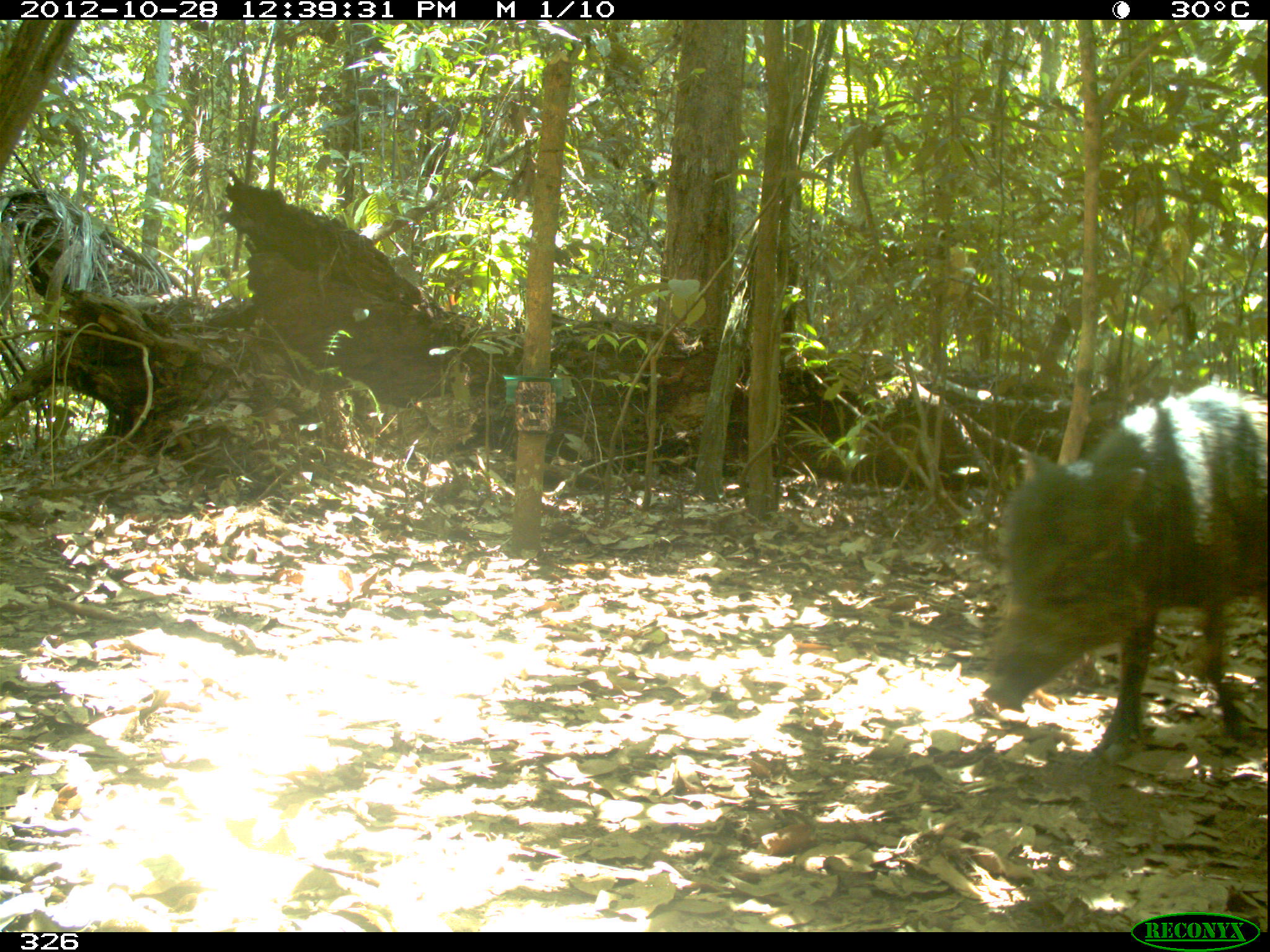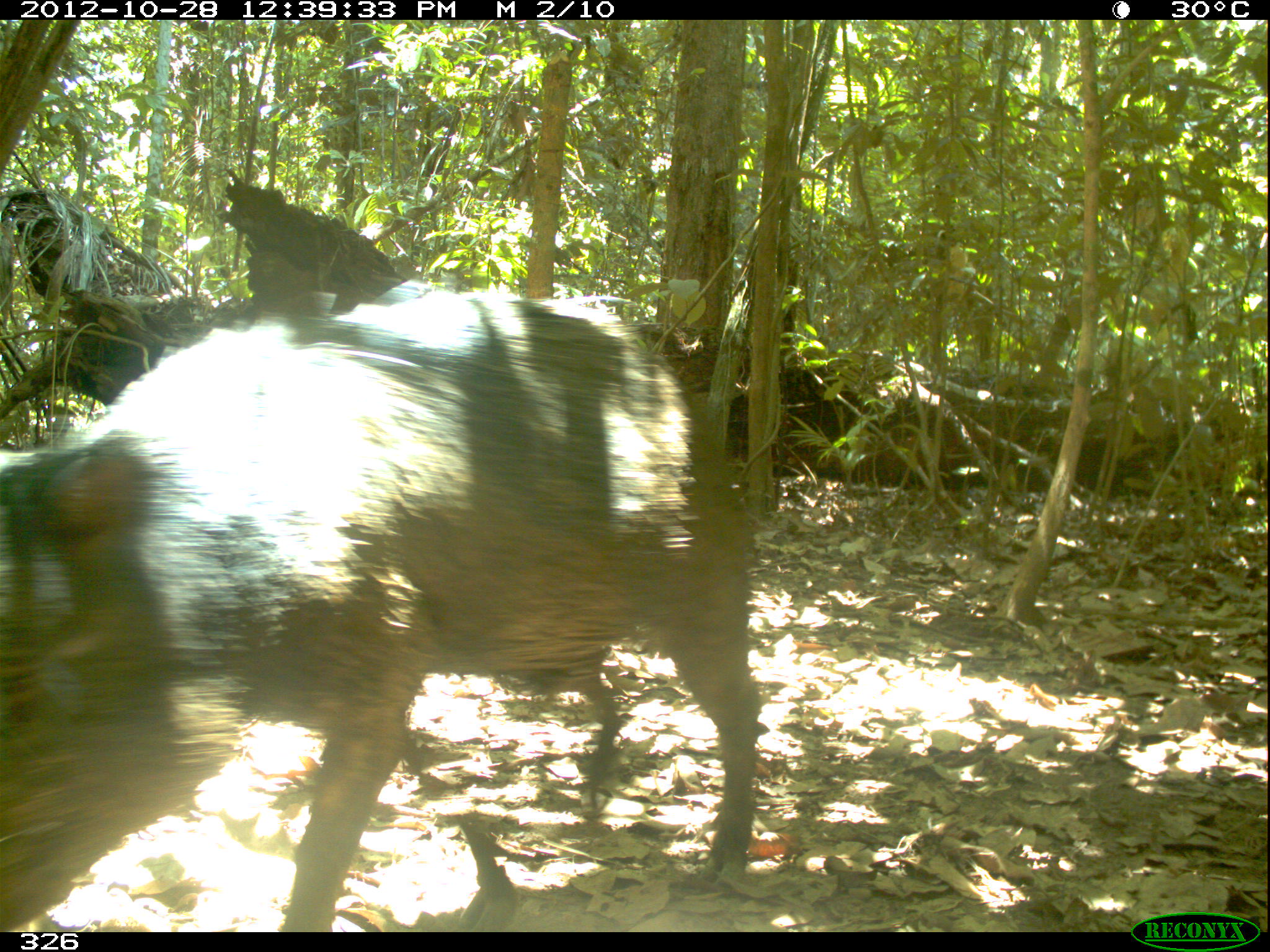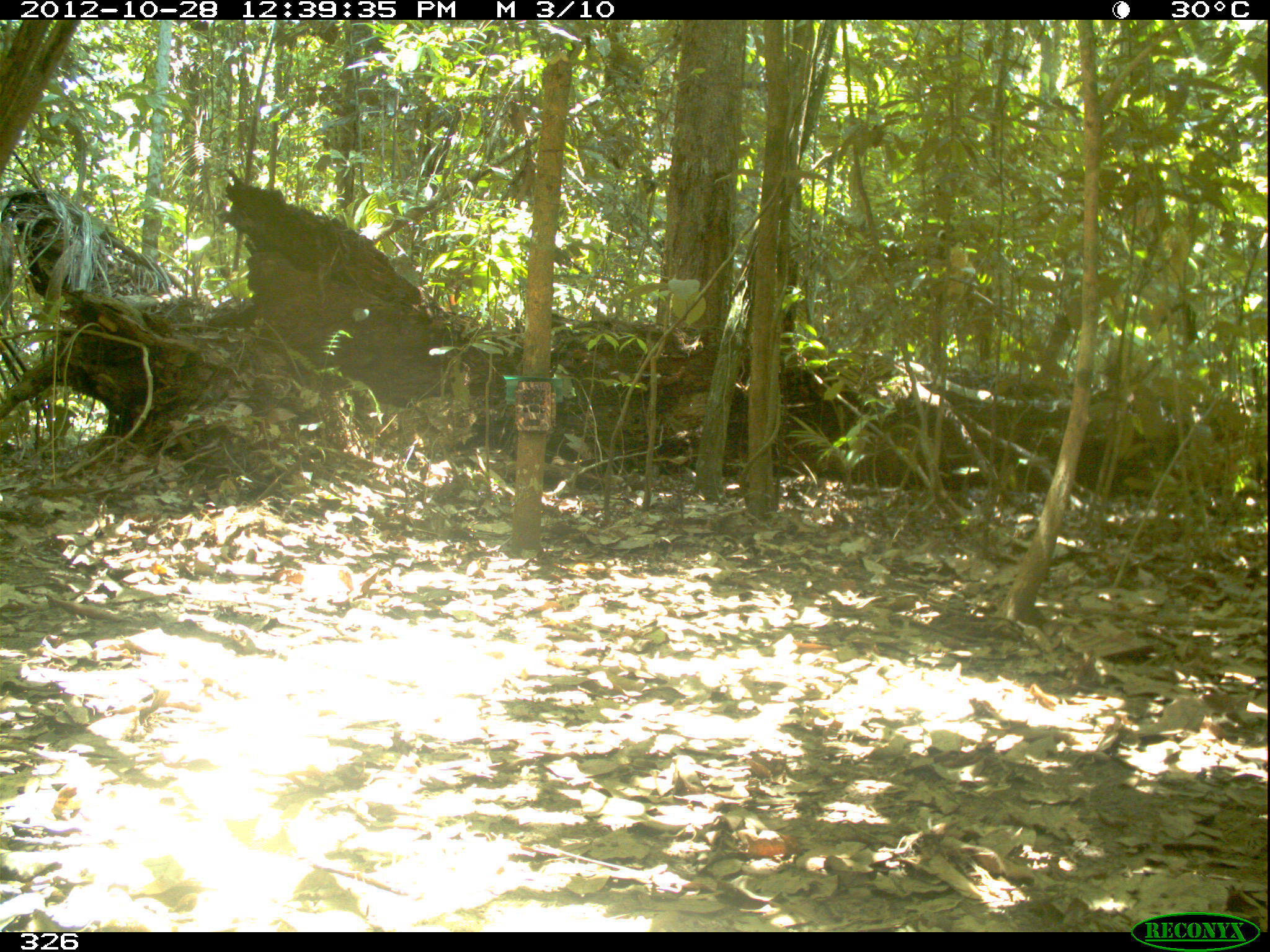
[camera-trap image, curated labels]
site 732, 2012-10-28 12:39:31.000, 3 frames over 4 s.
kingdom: Animalia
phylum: Chordata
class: Mammalia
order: Artiodactyla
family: Tayassuidae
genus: Tayassu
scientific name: Tayassu pecari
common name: white-lipped peccary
Tayassu pecari (white-lipped peccary).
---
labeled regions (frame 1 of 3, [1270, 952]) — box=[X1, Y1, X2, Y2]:
tayassu pecari: box=[979, 381, 1267, 764]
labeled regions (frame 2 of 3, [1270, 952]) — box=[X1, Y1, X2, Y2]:
tayassu pecari: box=[0, 283, 760, 932]